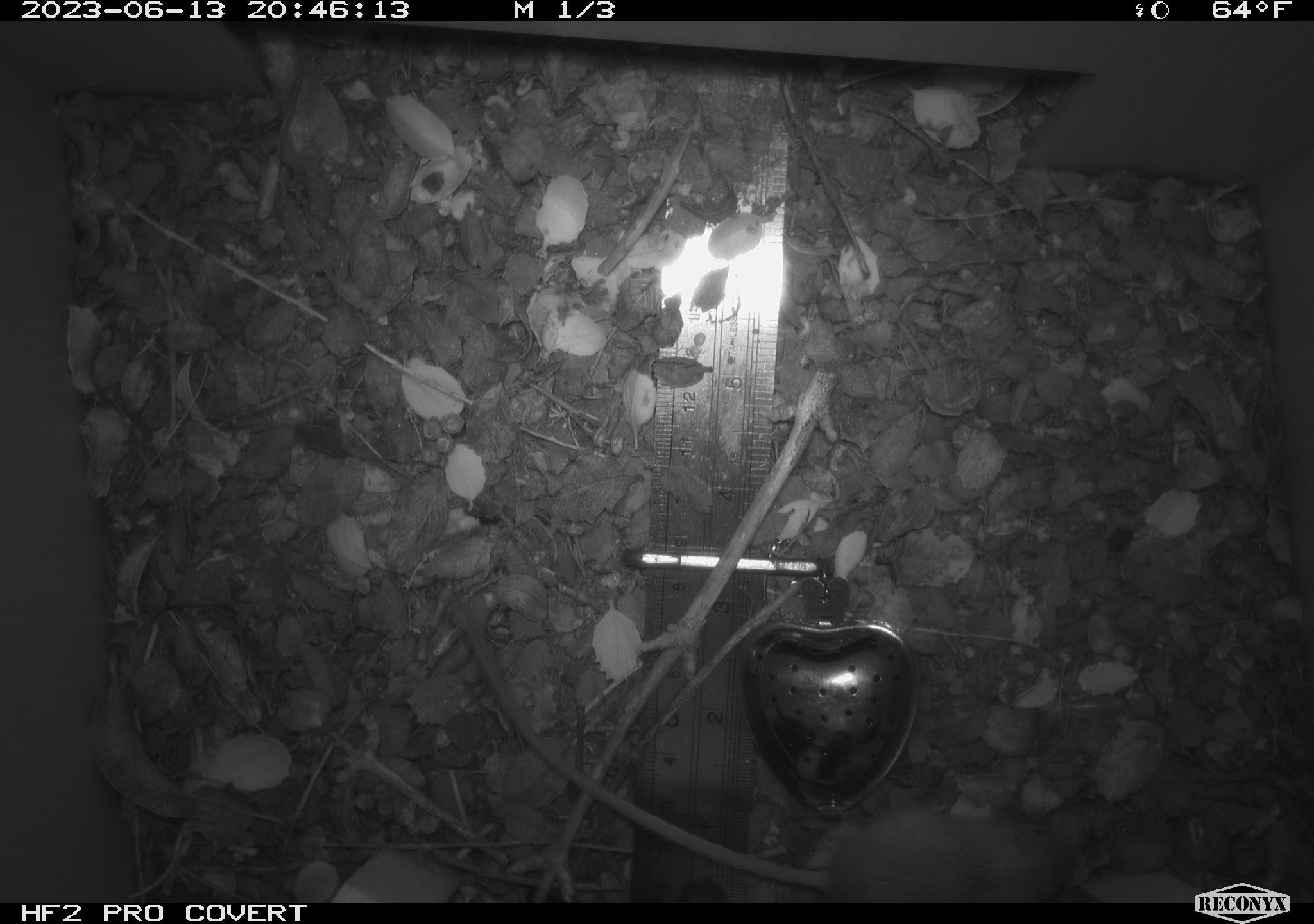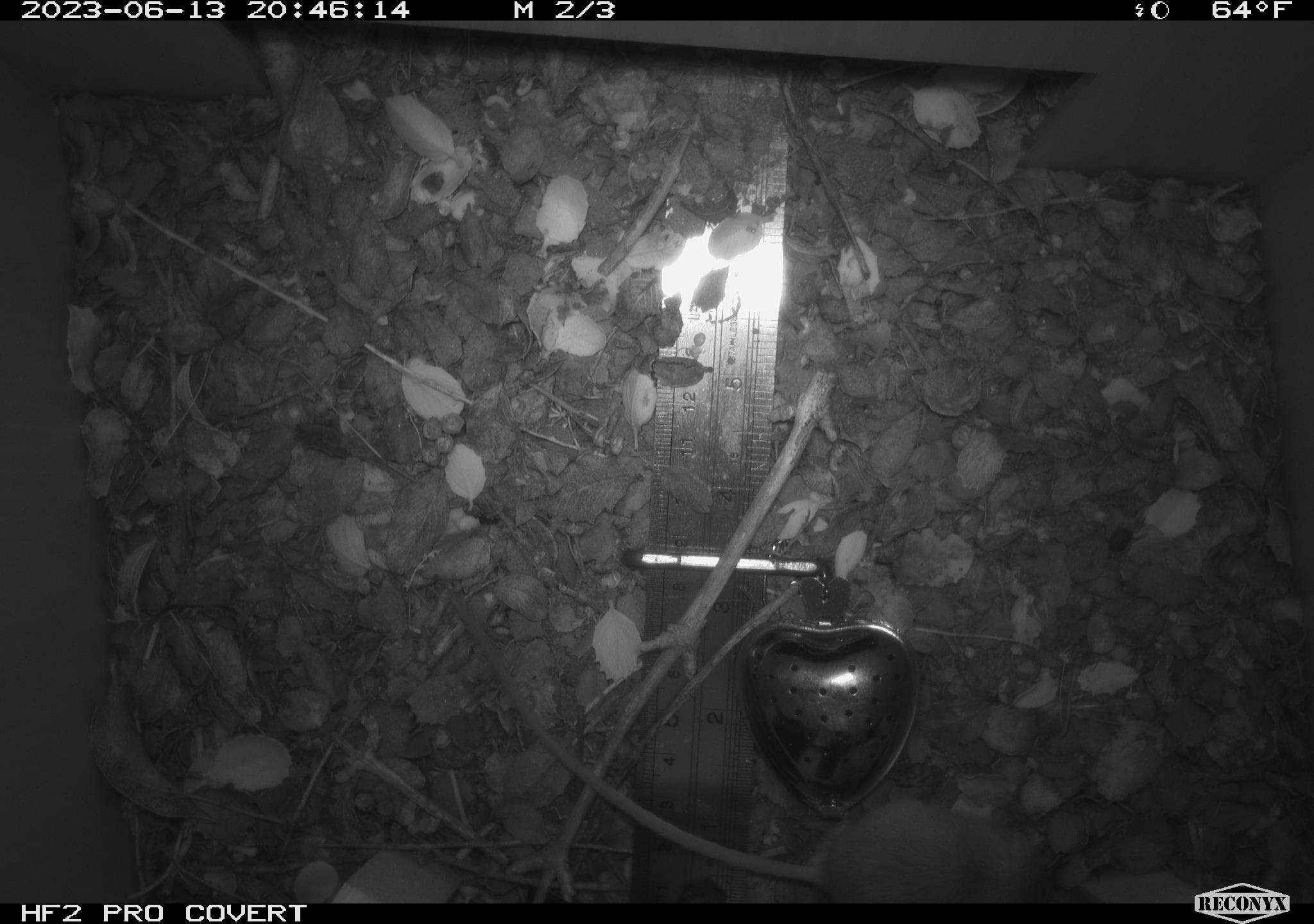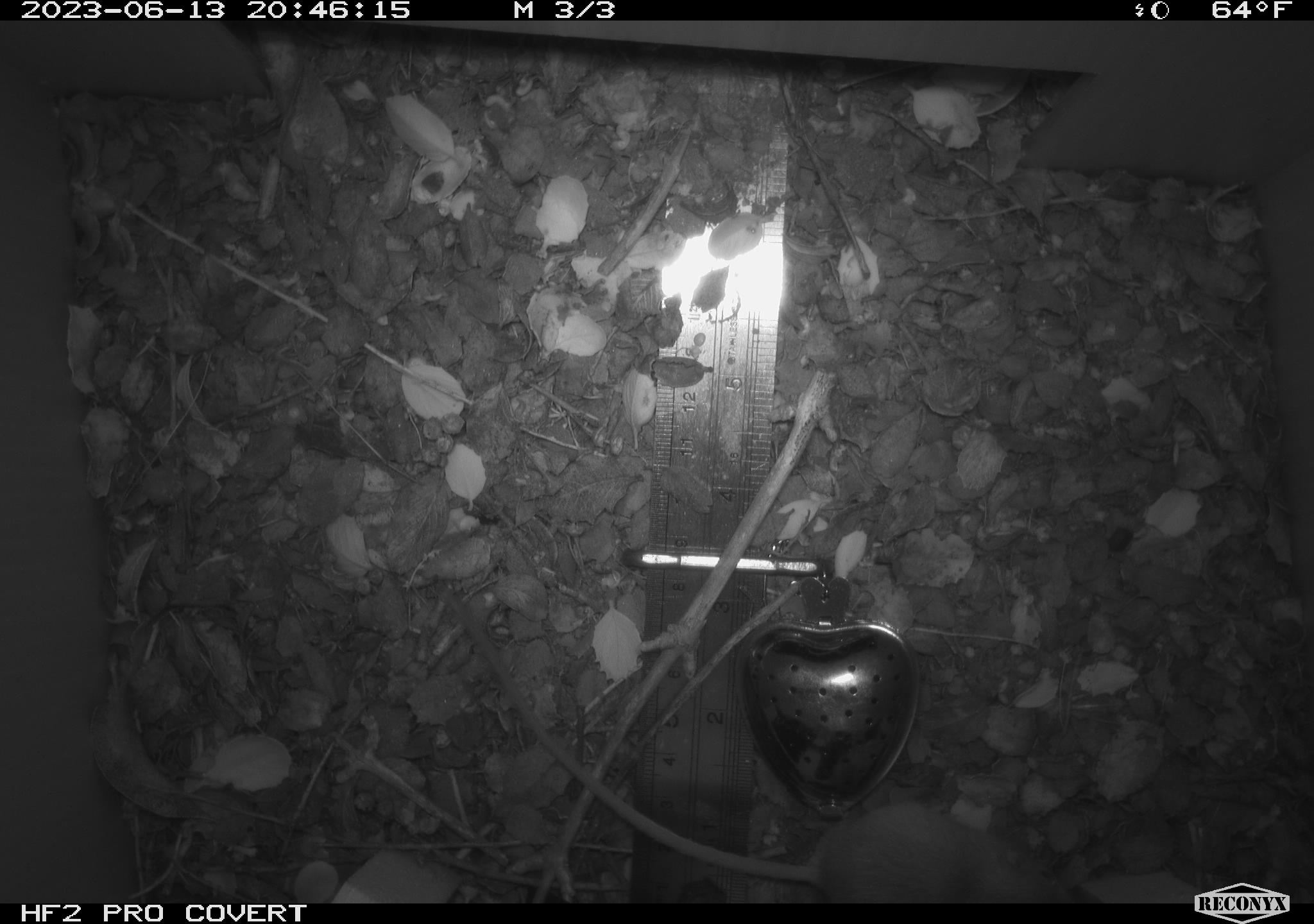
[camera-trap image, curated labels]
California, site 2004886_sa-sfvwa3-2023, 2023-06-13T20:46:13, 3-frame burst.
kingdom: Animalia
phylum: Chordata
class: Mammalia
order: Rodentia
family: Heteromyidae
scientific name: Heteromyidae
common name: kangaroo rats and pocket mice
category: heteromyidae family